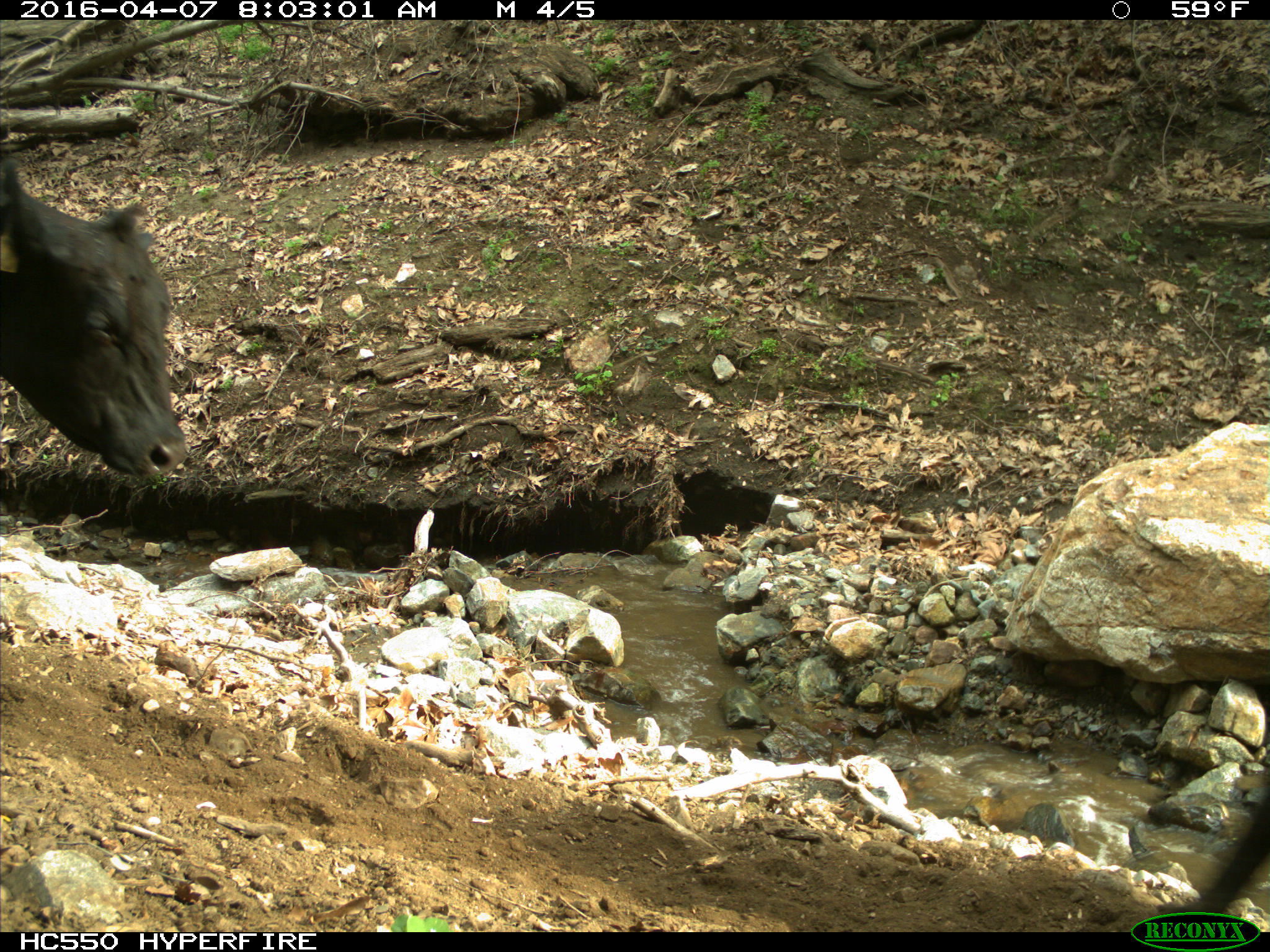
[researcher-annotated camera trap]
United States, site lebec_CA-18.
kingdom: Animalia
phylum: Chordata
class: Mammalia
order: Artiodactyla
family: Bovidae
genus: Bos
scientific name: Bos taurus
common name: domestic cow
Bos taurus (domestic cow).